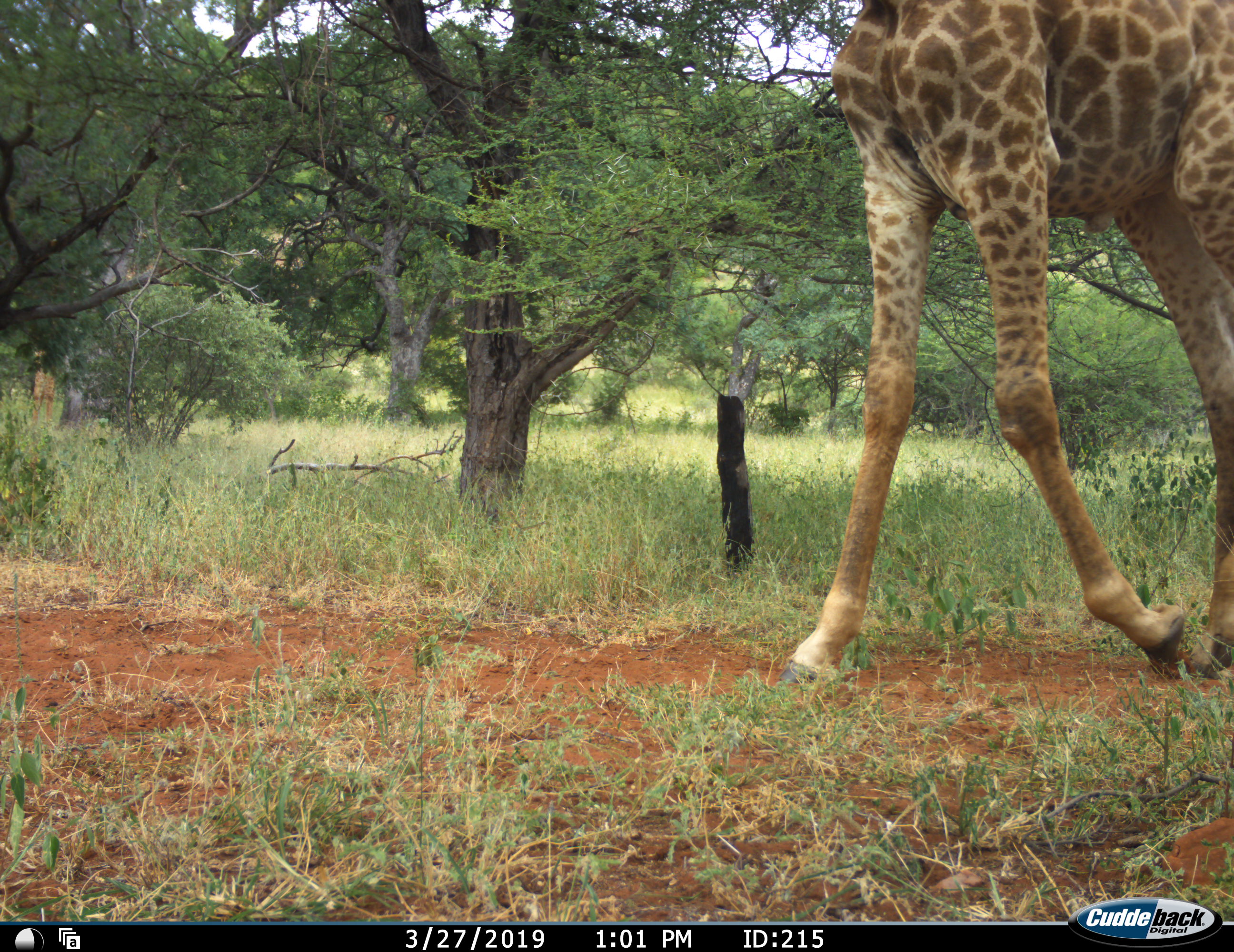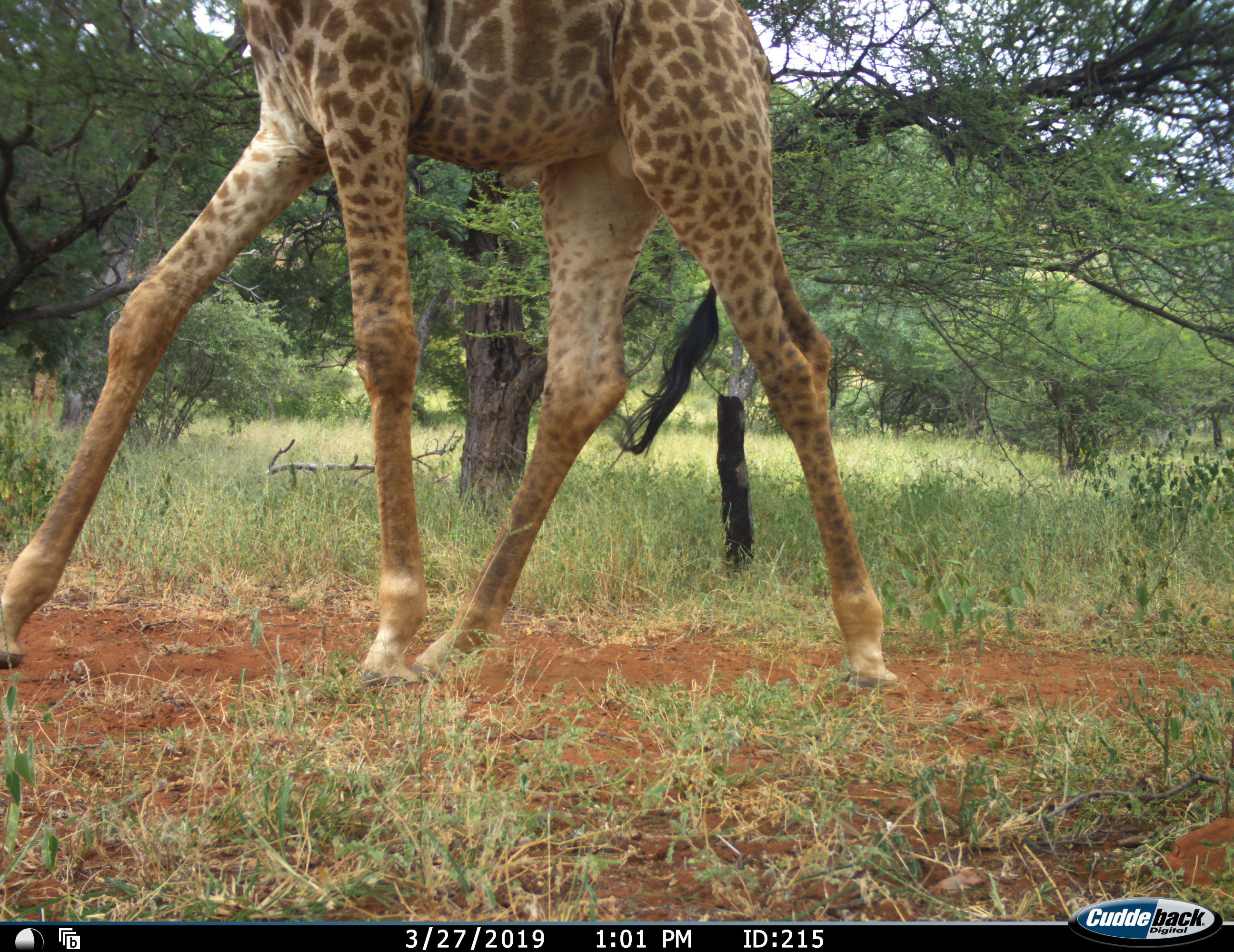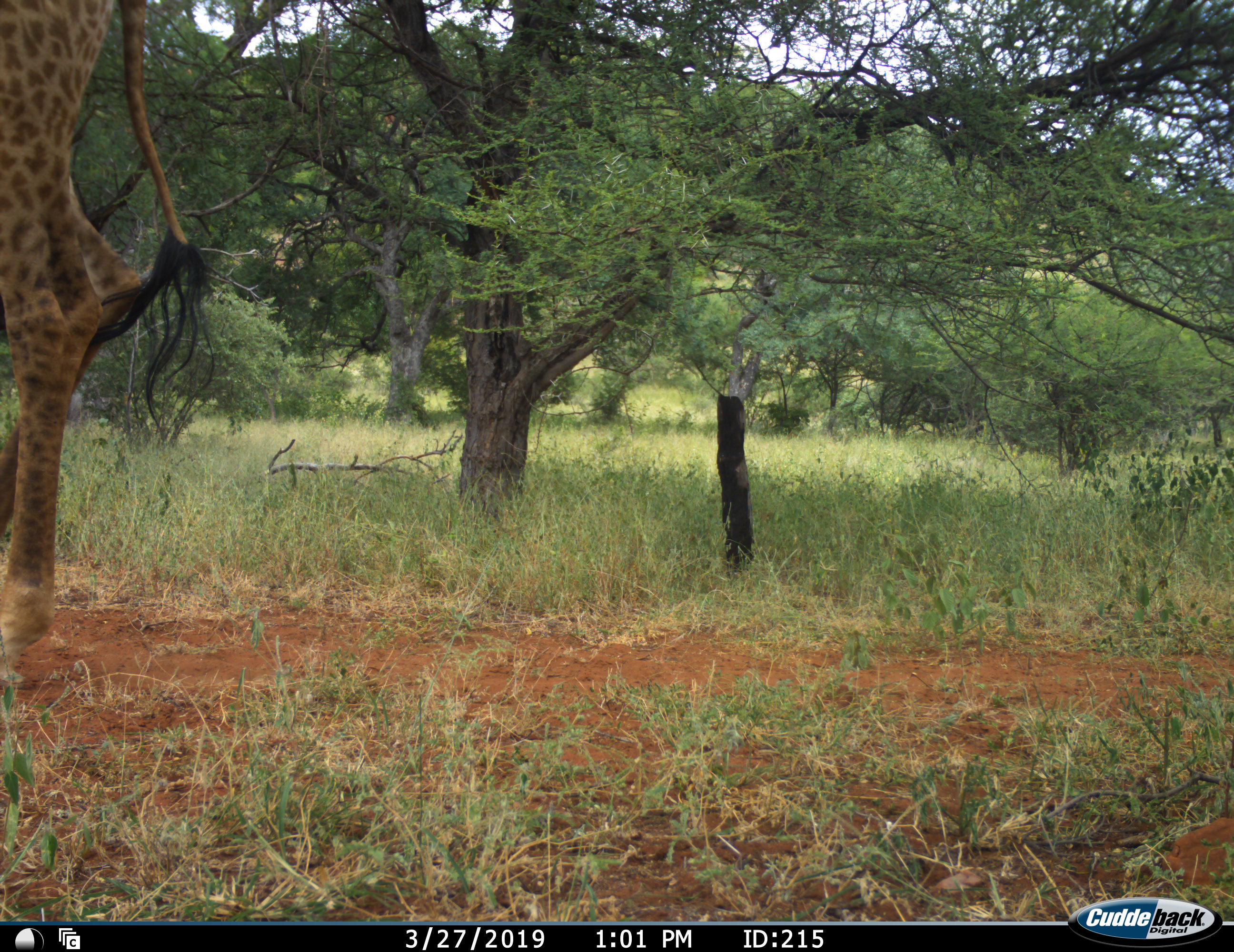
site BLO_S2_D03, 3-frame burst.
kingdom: Animalia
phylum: Chordata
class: Mammalia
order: Artiodactyla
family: Giraffidae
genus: Giraffa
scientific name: Giraffa camelopardalis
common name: giraffe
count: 1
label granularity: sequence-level